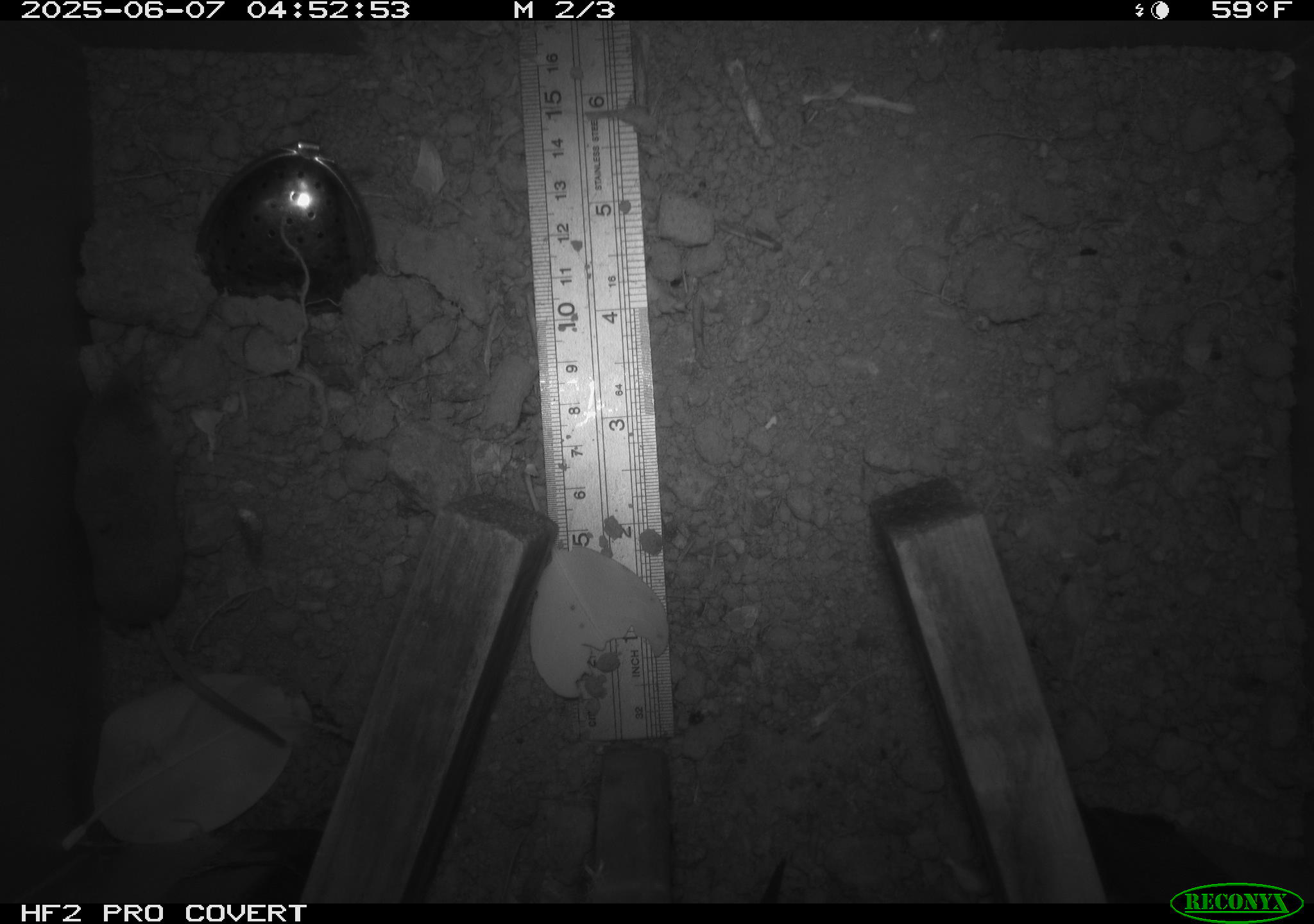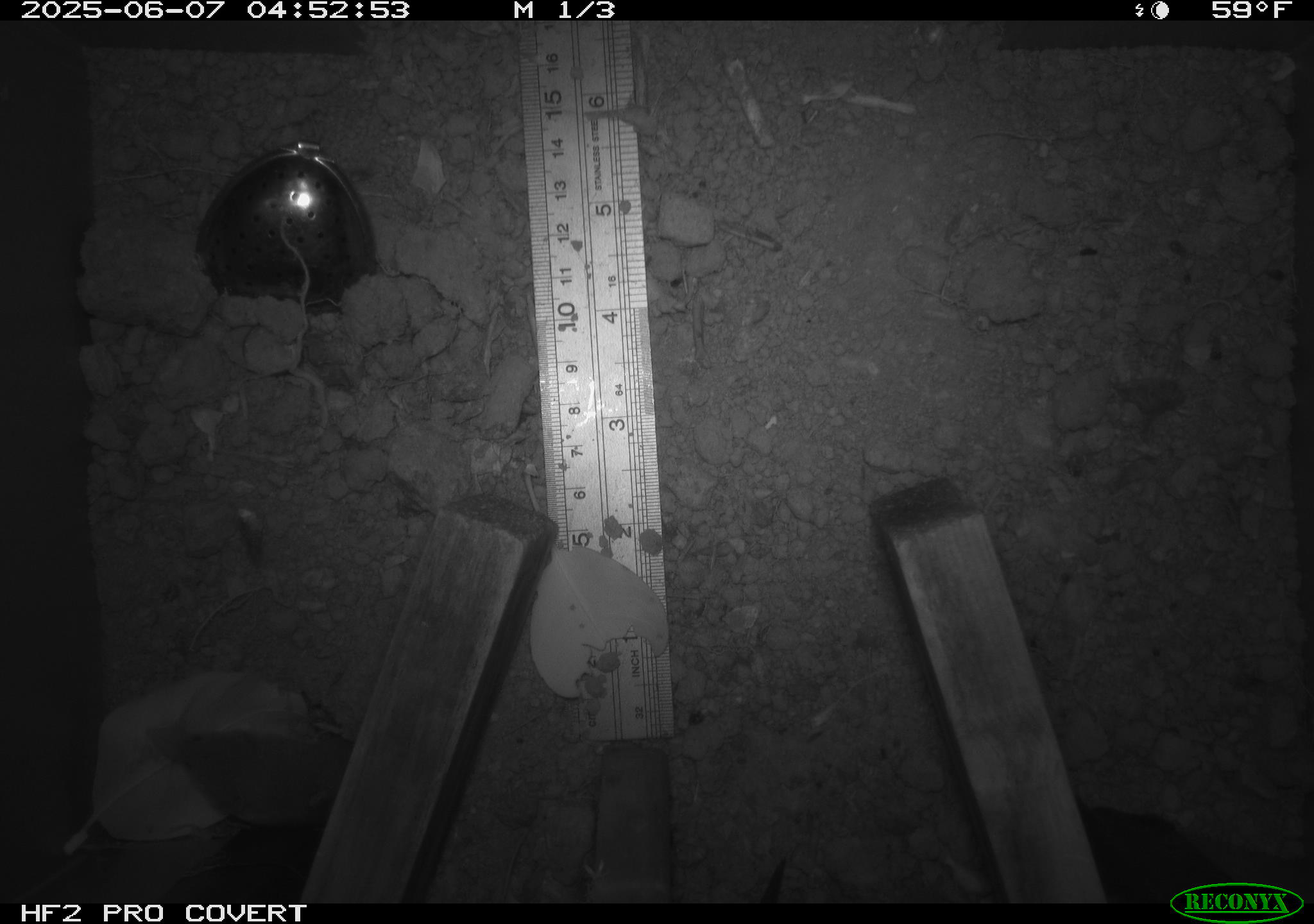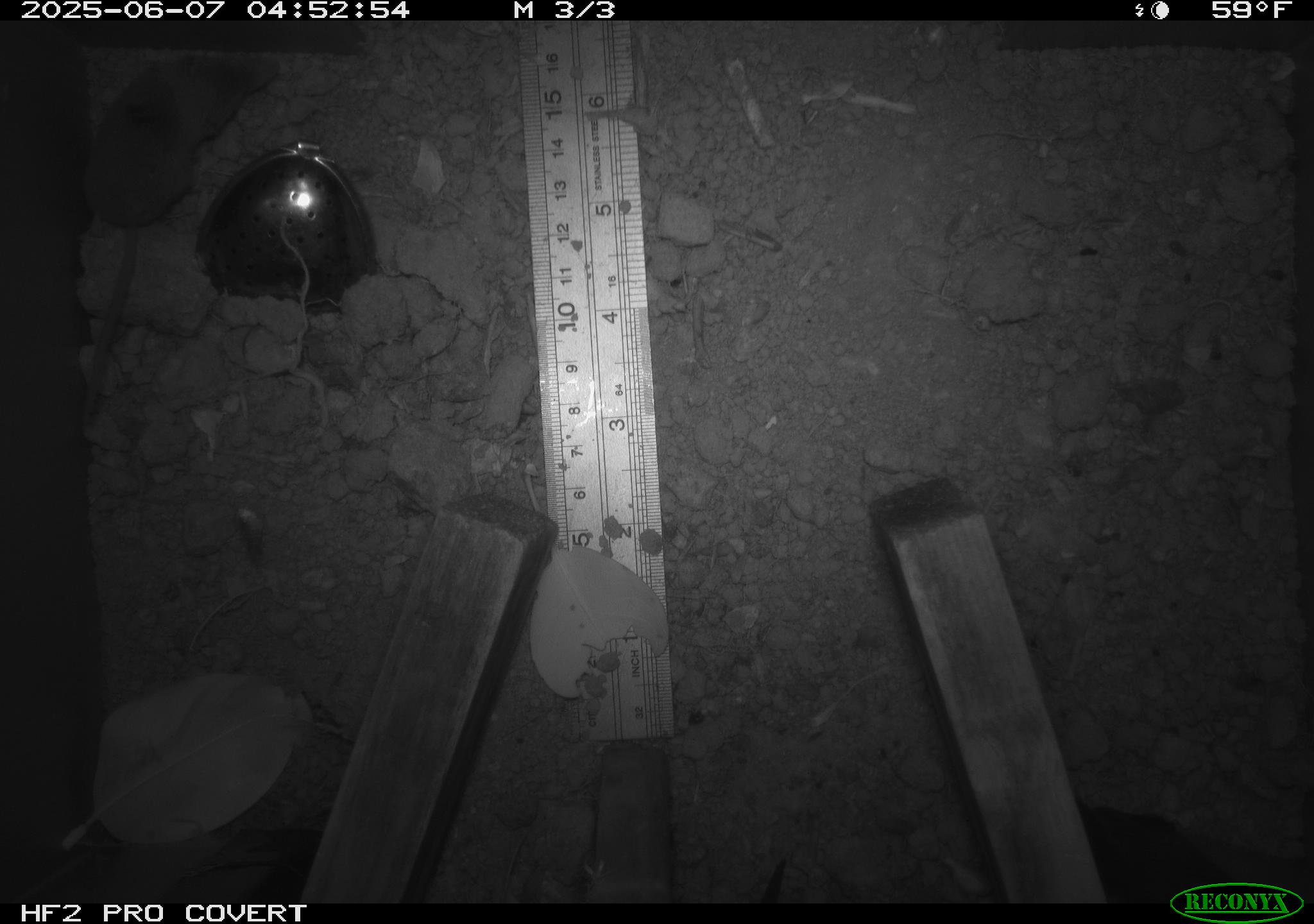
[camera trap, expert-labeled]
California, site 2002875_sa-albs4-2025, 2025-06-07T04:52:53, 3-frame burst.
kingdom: Animalia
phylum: Chordata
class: Mammalia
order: Eulipotyphla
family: Soricidae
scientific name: Soricidae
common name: shrews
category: soricidae family